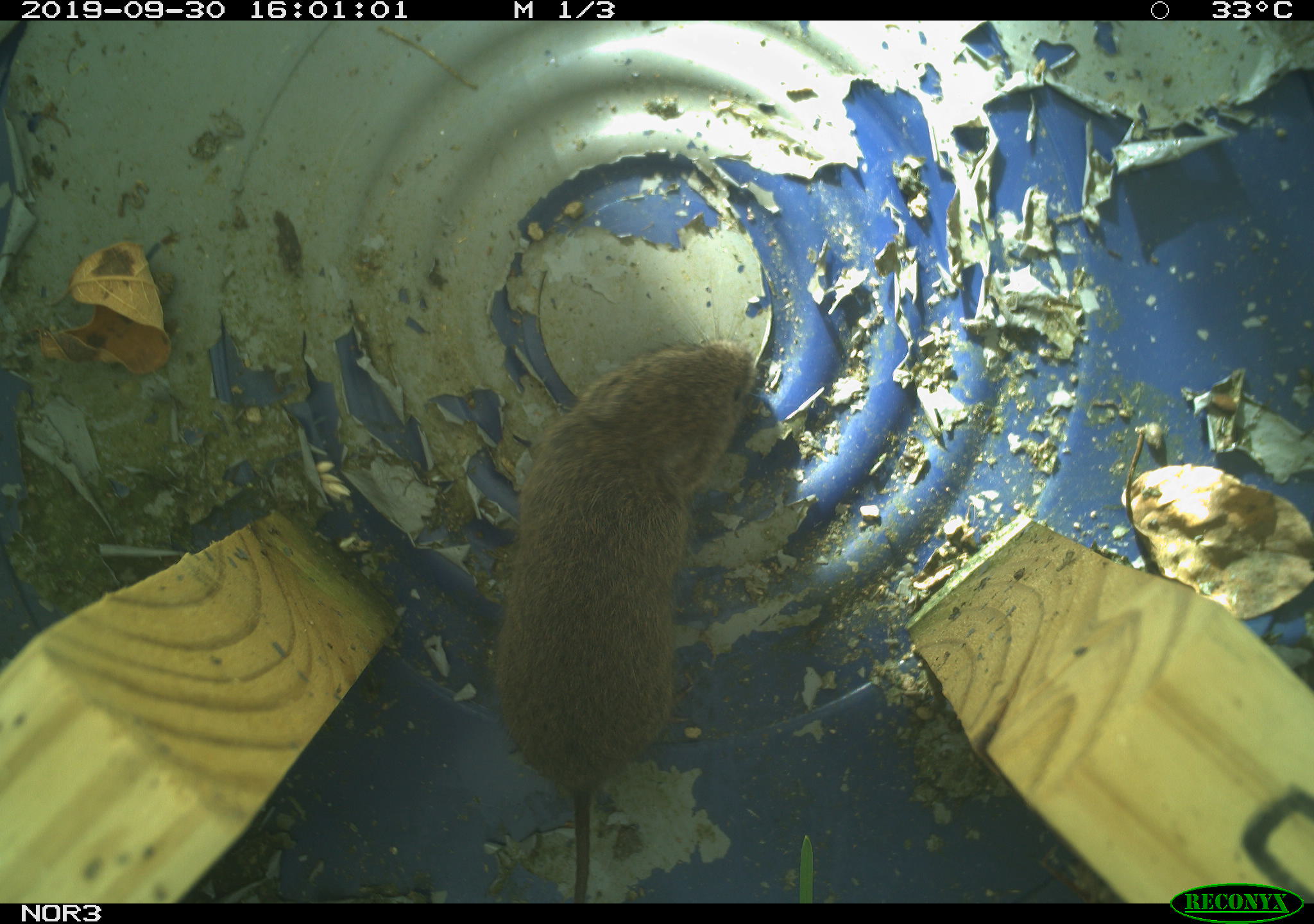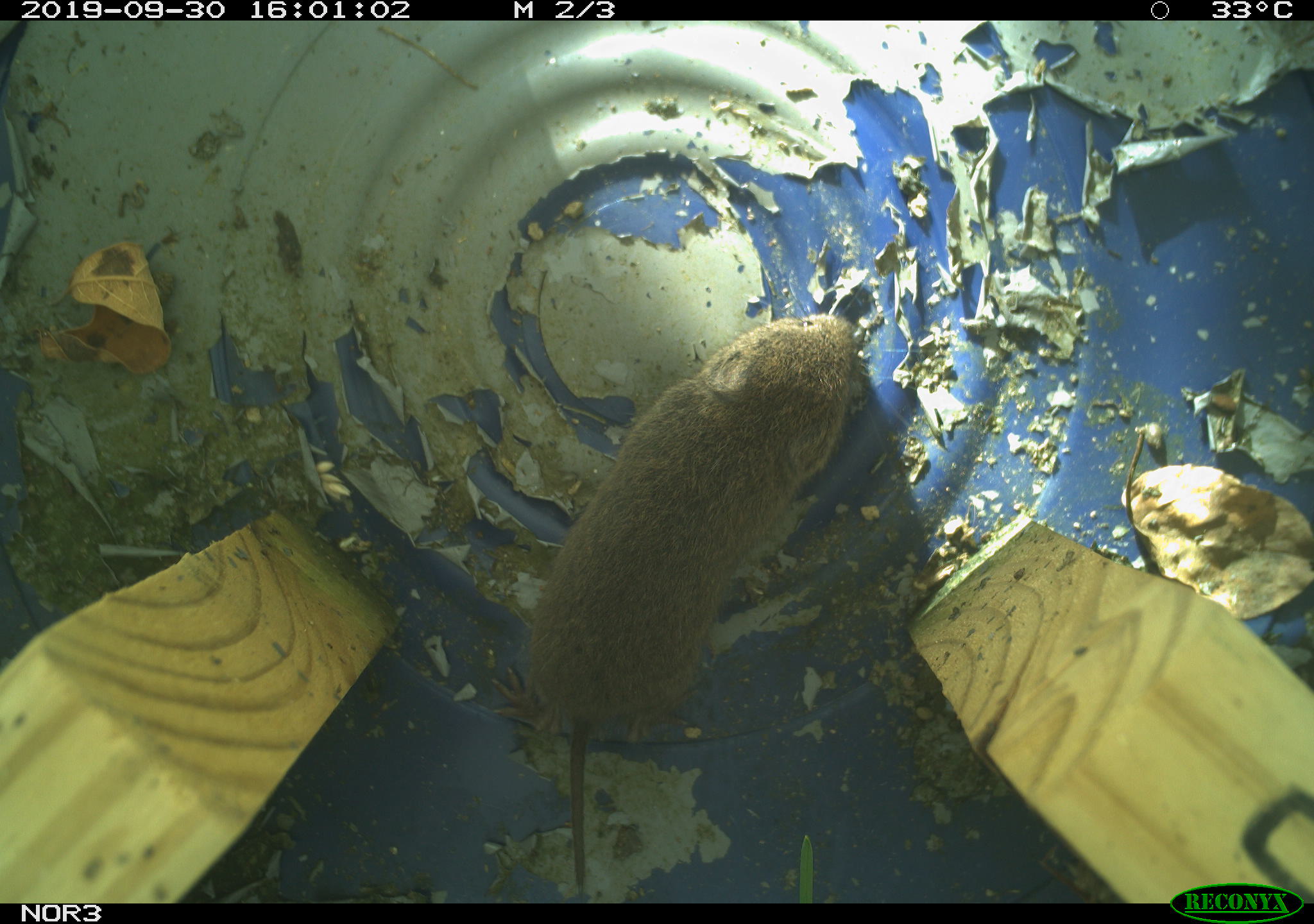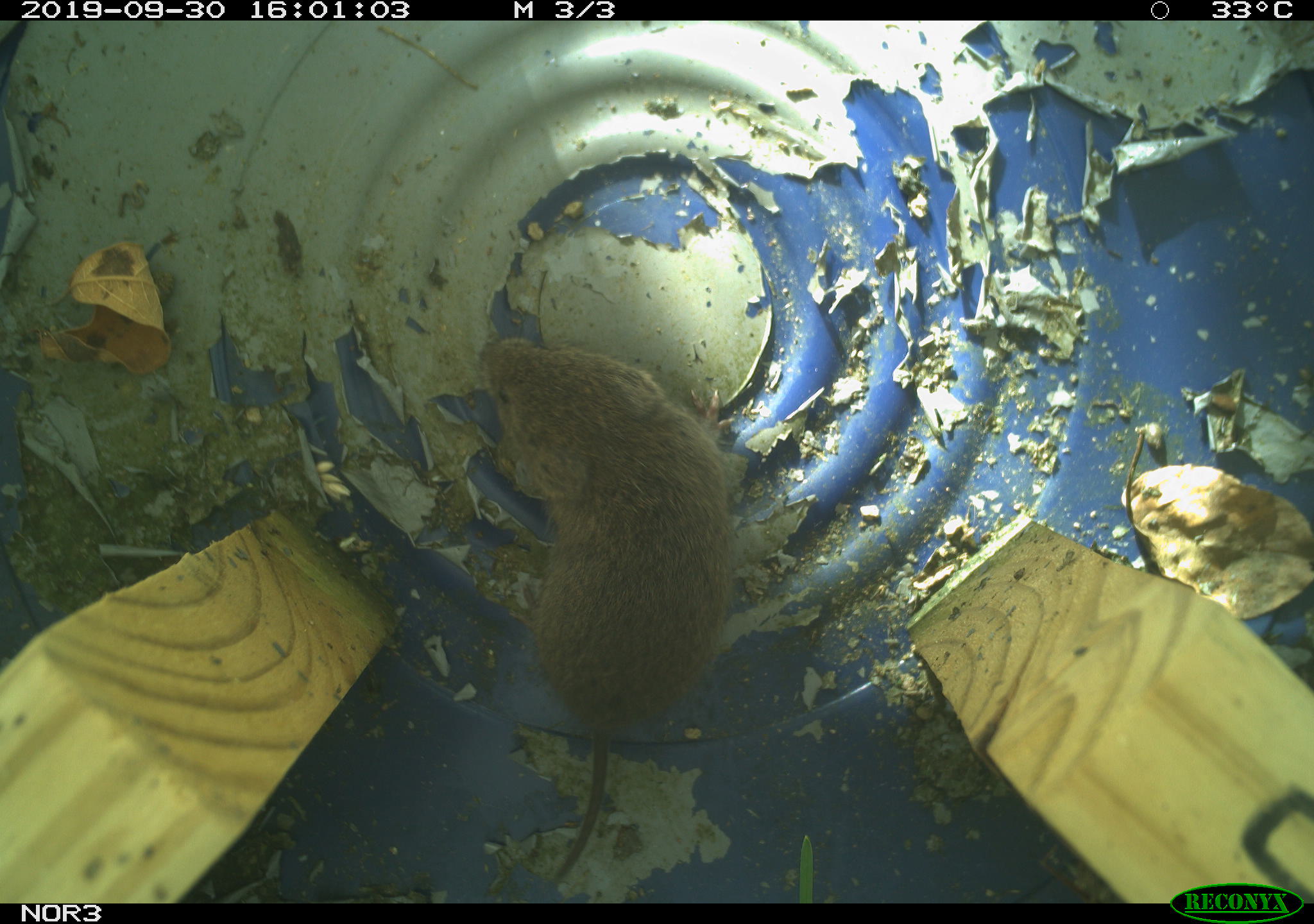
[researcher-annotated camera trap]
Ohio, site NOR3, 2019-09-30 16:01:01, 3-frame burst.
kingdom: Animalia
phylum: Chordata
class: Mammalia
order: Rodentia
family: Cricetidae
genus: Microtus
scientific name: Microtus pennsylvanicus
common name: meadow vole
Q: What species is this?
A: Meadow vole (Microtus pennsylvanicus).